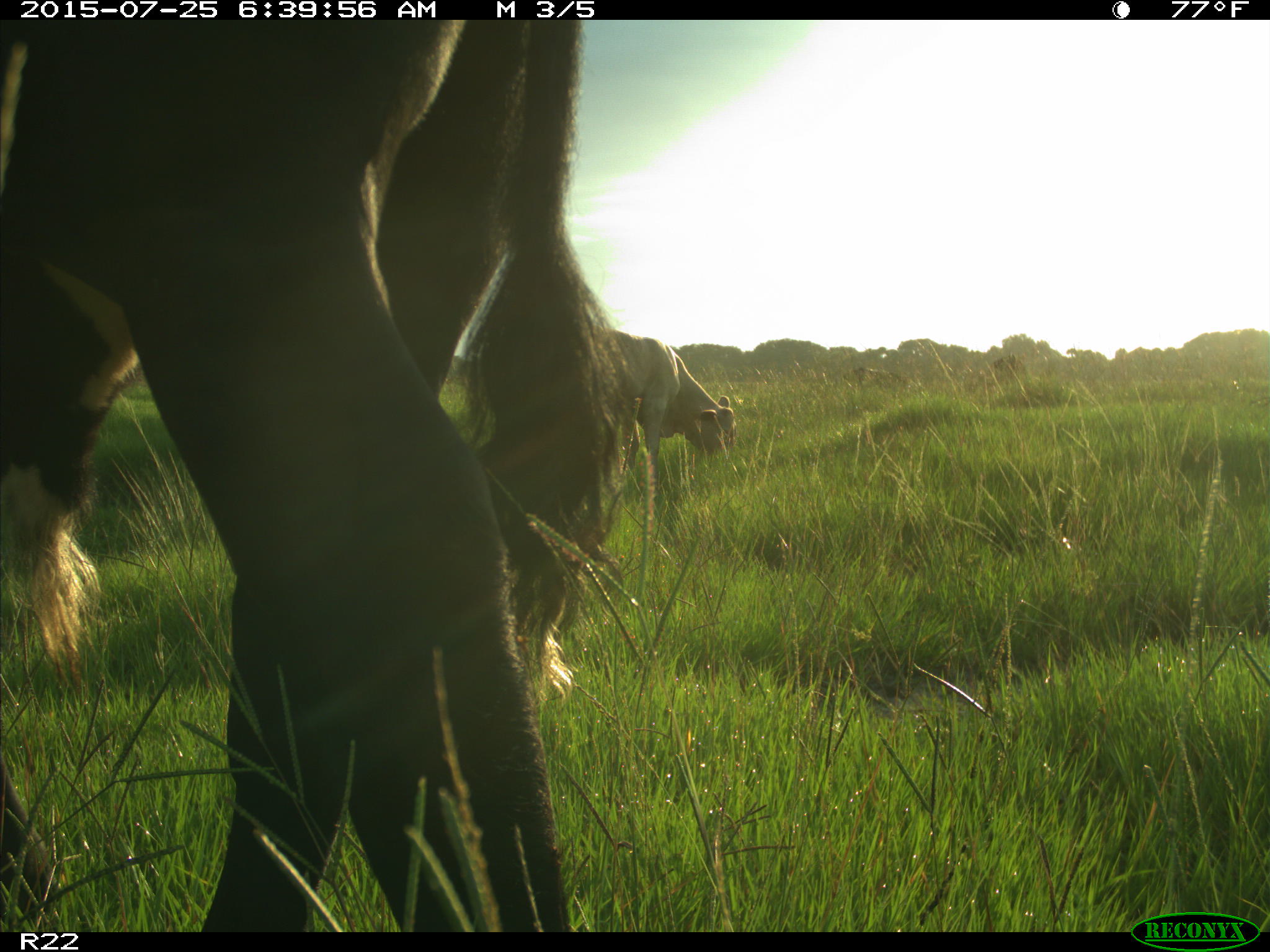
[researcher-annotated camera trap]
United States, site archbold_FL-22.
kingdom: Animalia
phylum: Chordata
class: Mammalia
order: Artiodactyla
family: Bovidae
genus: Bos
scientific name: Bos taurus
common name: domestic cow